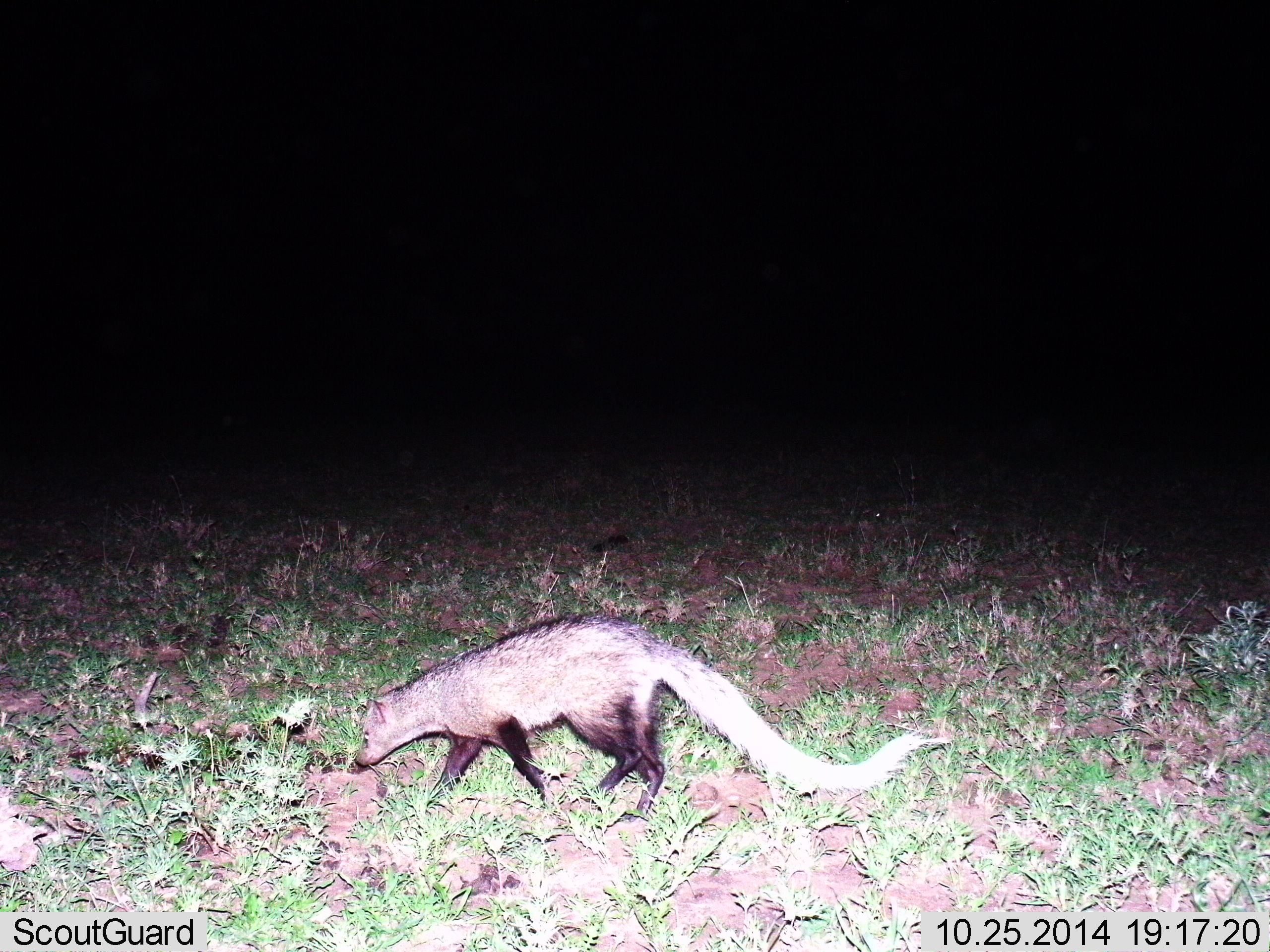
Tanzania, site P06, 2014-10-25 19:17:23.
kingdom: Animalia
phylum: Chordata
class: Mammalia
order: Carnivora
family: Herpestidae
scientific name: Herpestidae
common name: mongoose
Mongoose (Herpestidae), count 1. Behavior (volunteer vote fractions): standing 0%, resting 0%, moving 100%, interacting 0%. Young present (vote fraction): 0%. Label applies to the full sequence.